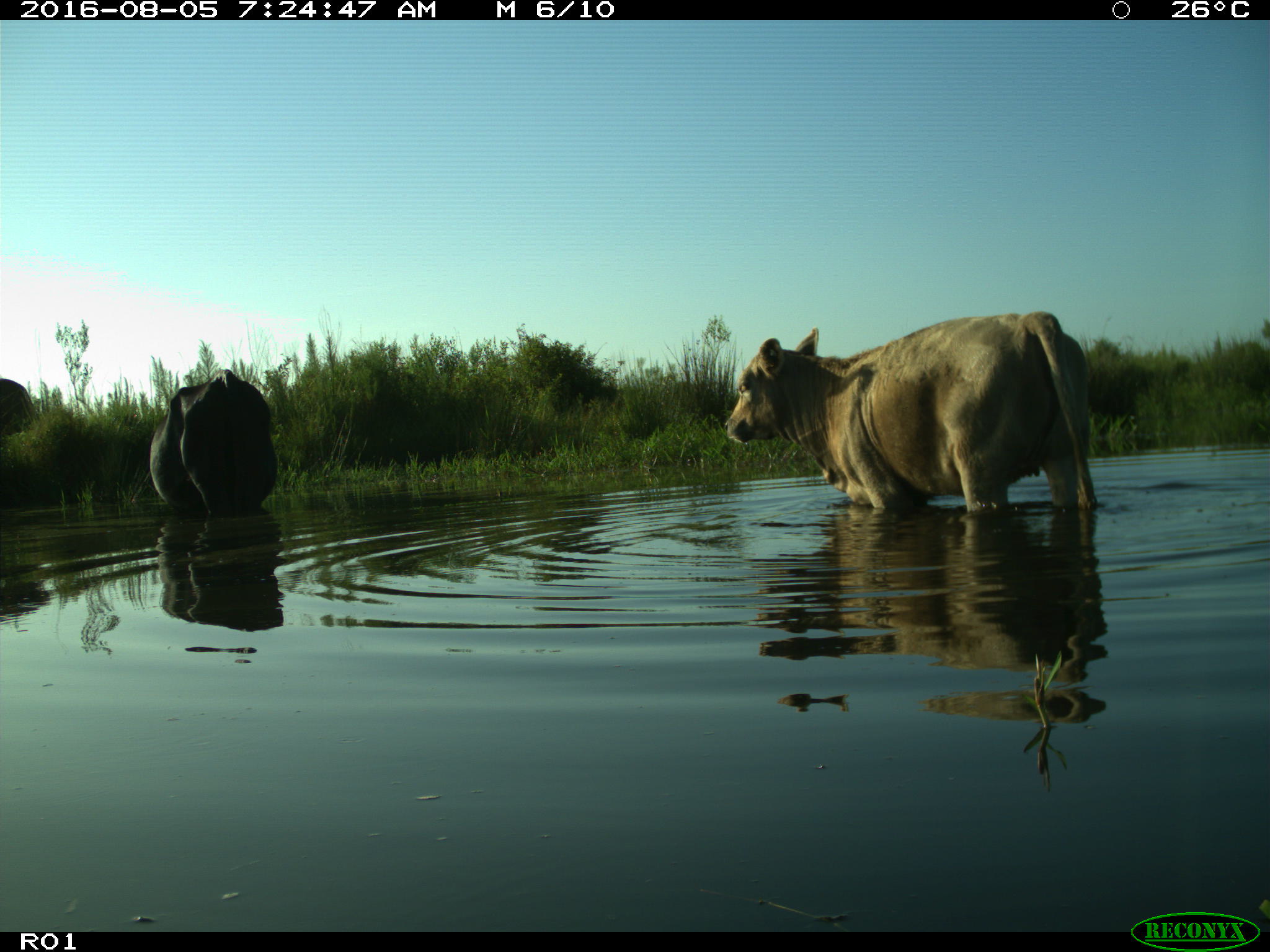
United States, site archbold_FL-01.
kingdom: Animalia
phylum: Chordata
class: Mammalia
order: Artiodactyla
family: Bovidae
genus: Bos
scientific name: Bos taurus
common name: domestic cow